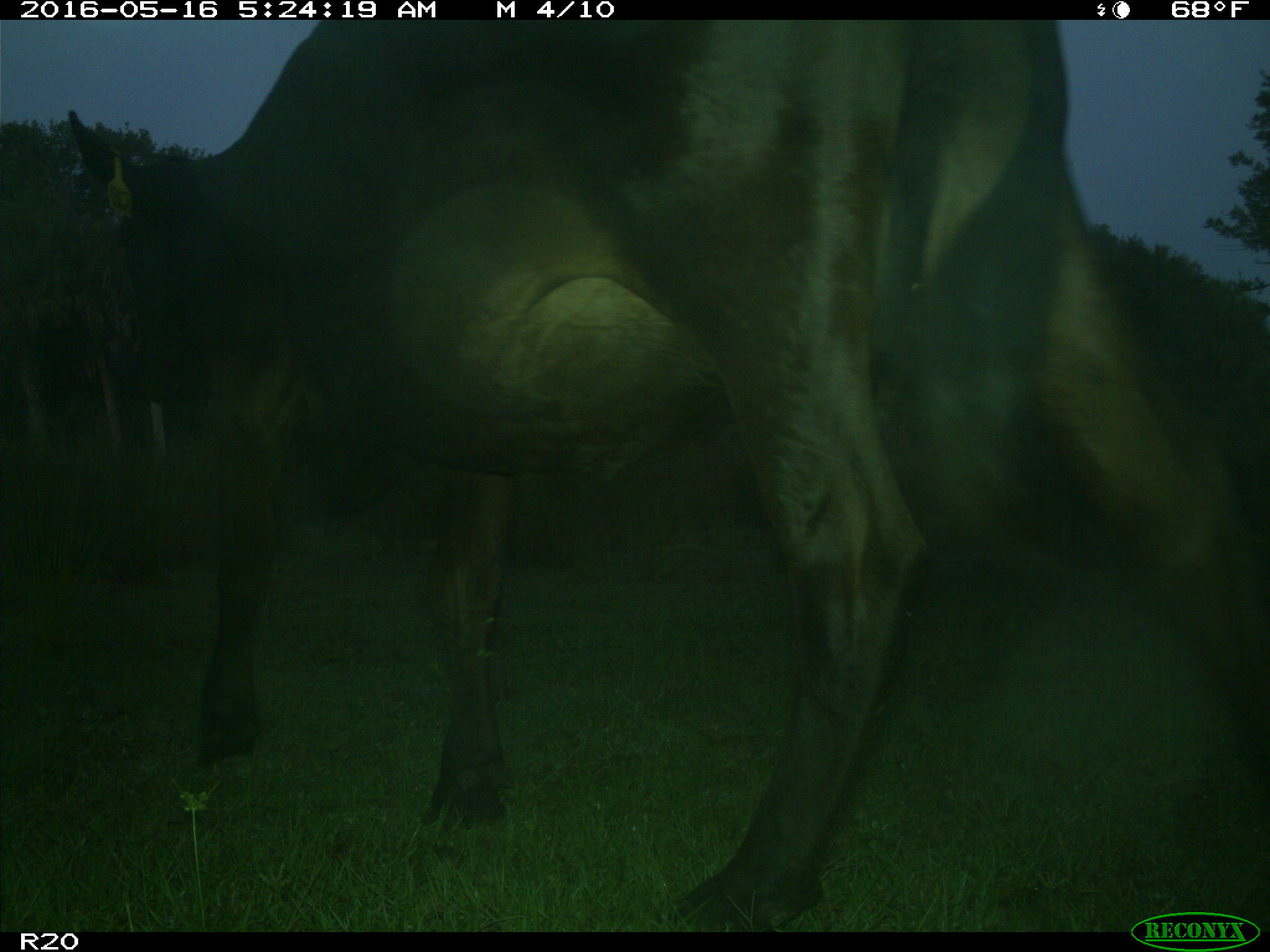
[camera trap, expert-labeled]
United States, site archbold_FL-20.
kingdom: Animalia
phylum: Chordata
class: Mammalia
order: Artiodactyla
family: Bovidae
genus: Bos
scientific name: Bos taurus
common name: domestic cow